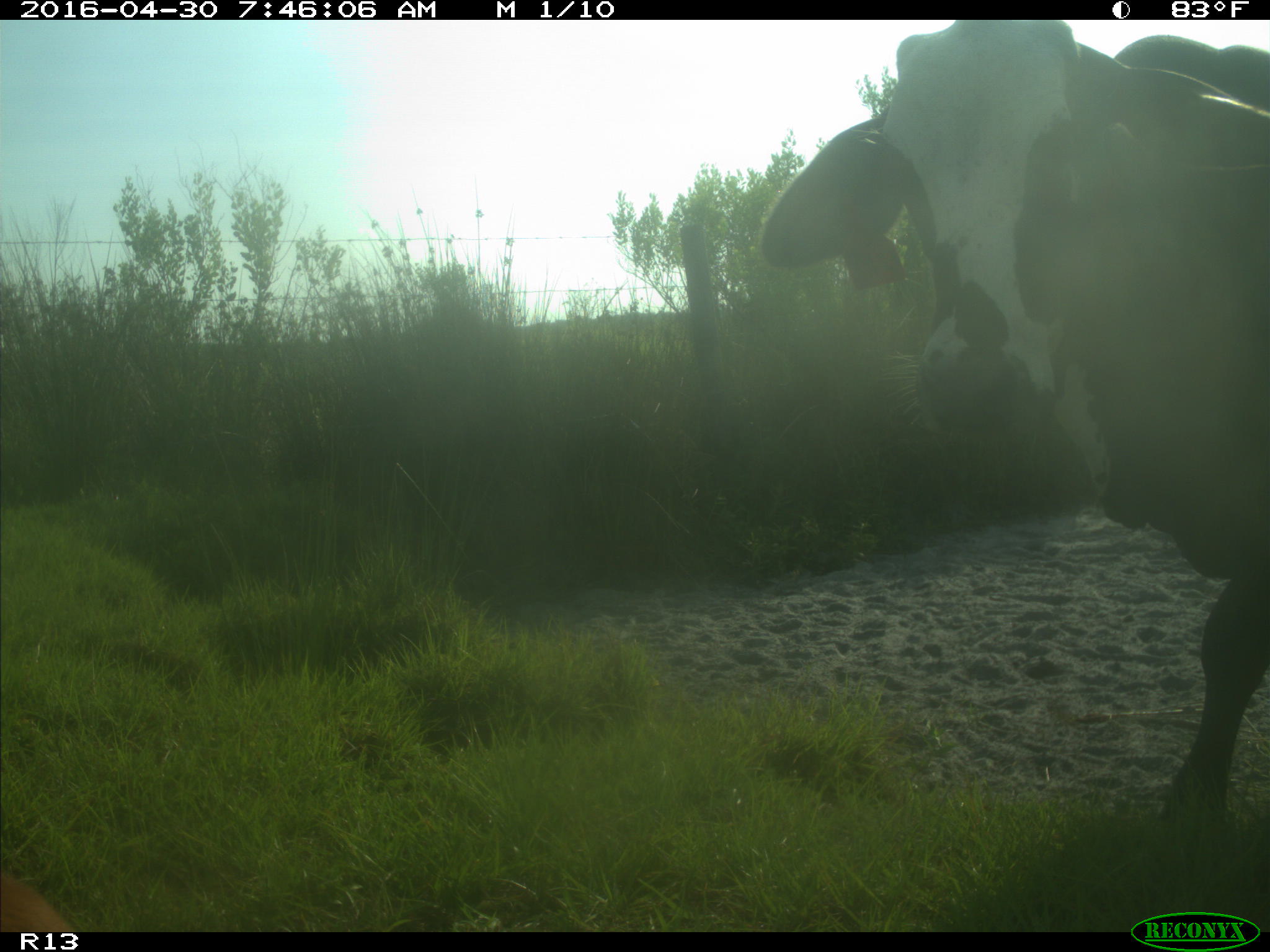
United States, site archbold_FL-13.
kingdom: Animalia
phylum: Chordata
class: Mammalia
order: Artiodactyla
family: Bovidae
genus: Bos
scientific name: Bos taurus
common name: domestic cow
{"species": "Bos taurus (domestic cow)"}